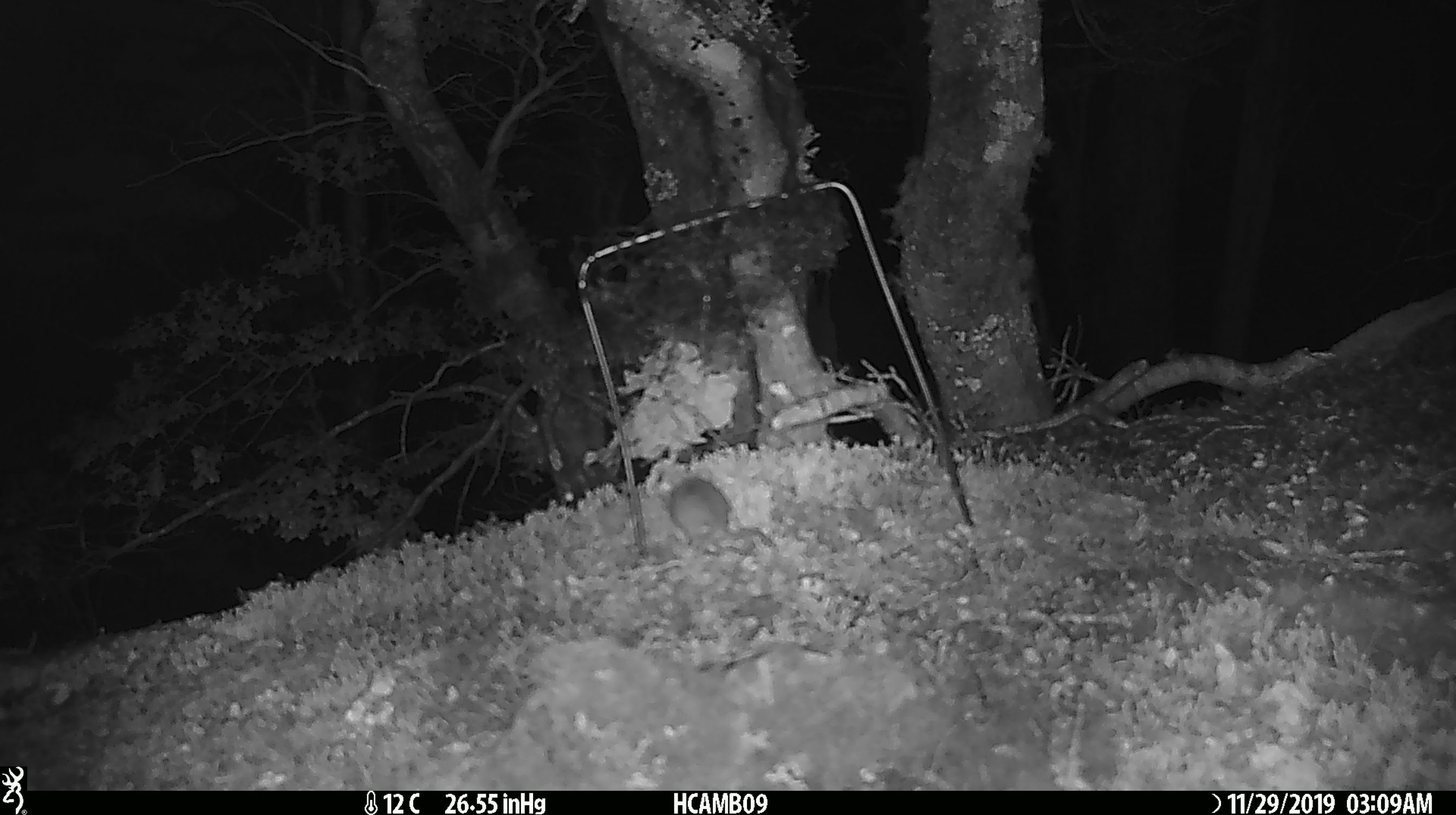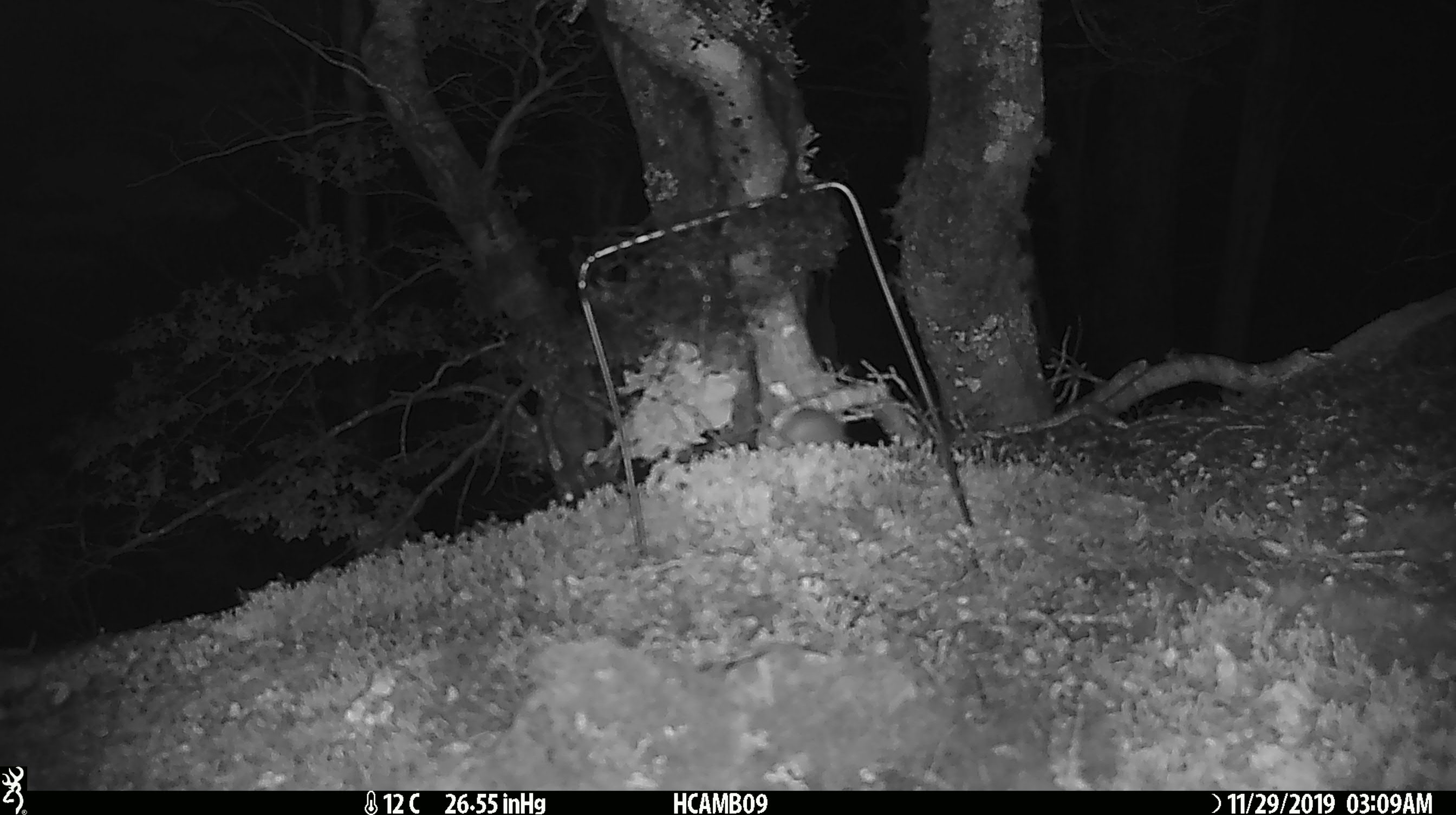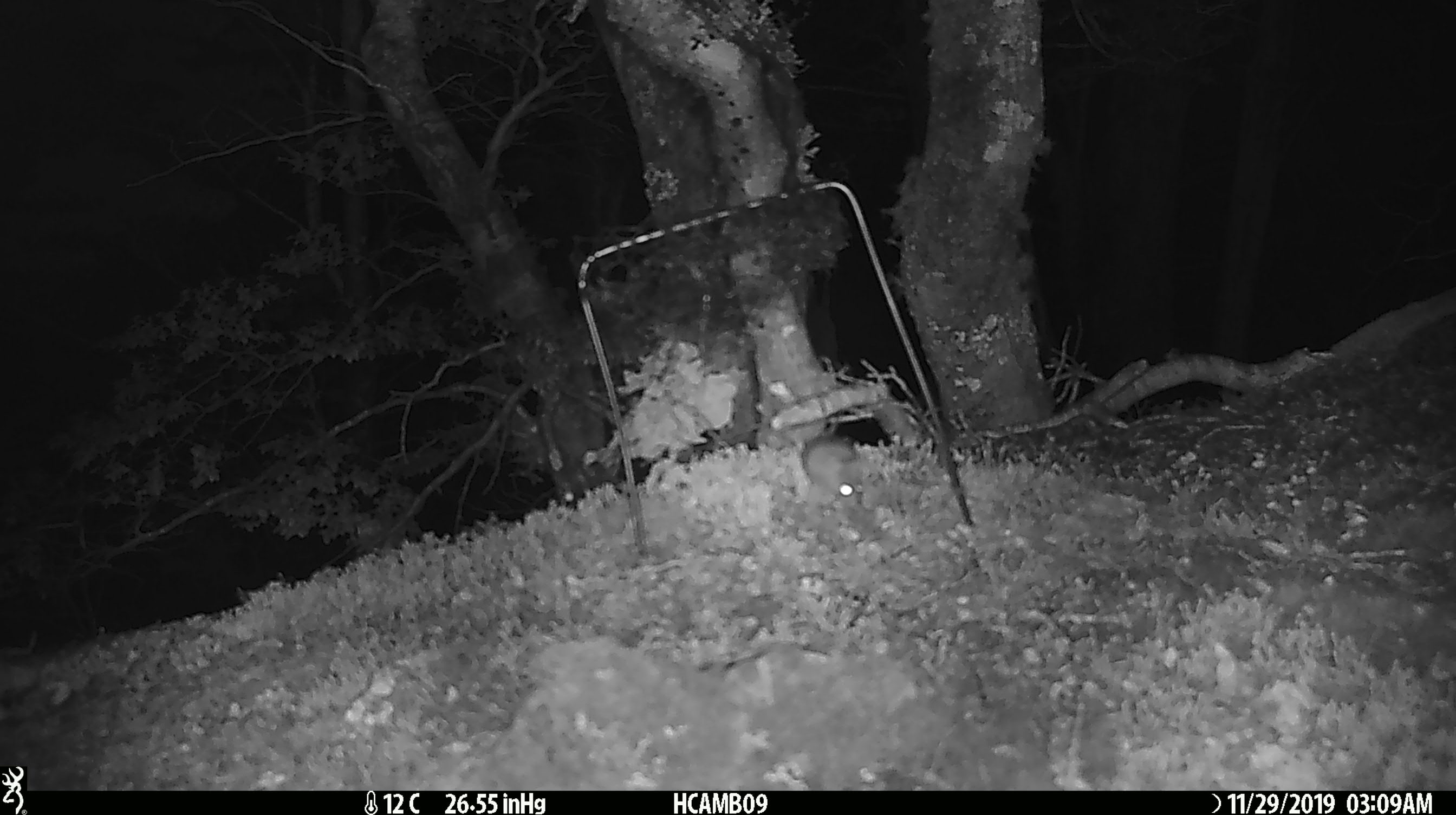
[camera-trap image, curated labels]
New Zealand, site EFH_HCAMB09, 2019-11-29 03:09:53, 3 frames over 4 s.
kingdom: Animalia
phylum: Chordata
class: Mammalia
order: Rodentia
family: Muridae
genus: Mus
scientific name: Mus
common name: mouse